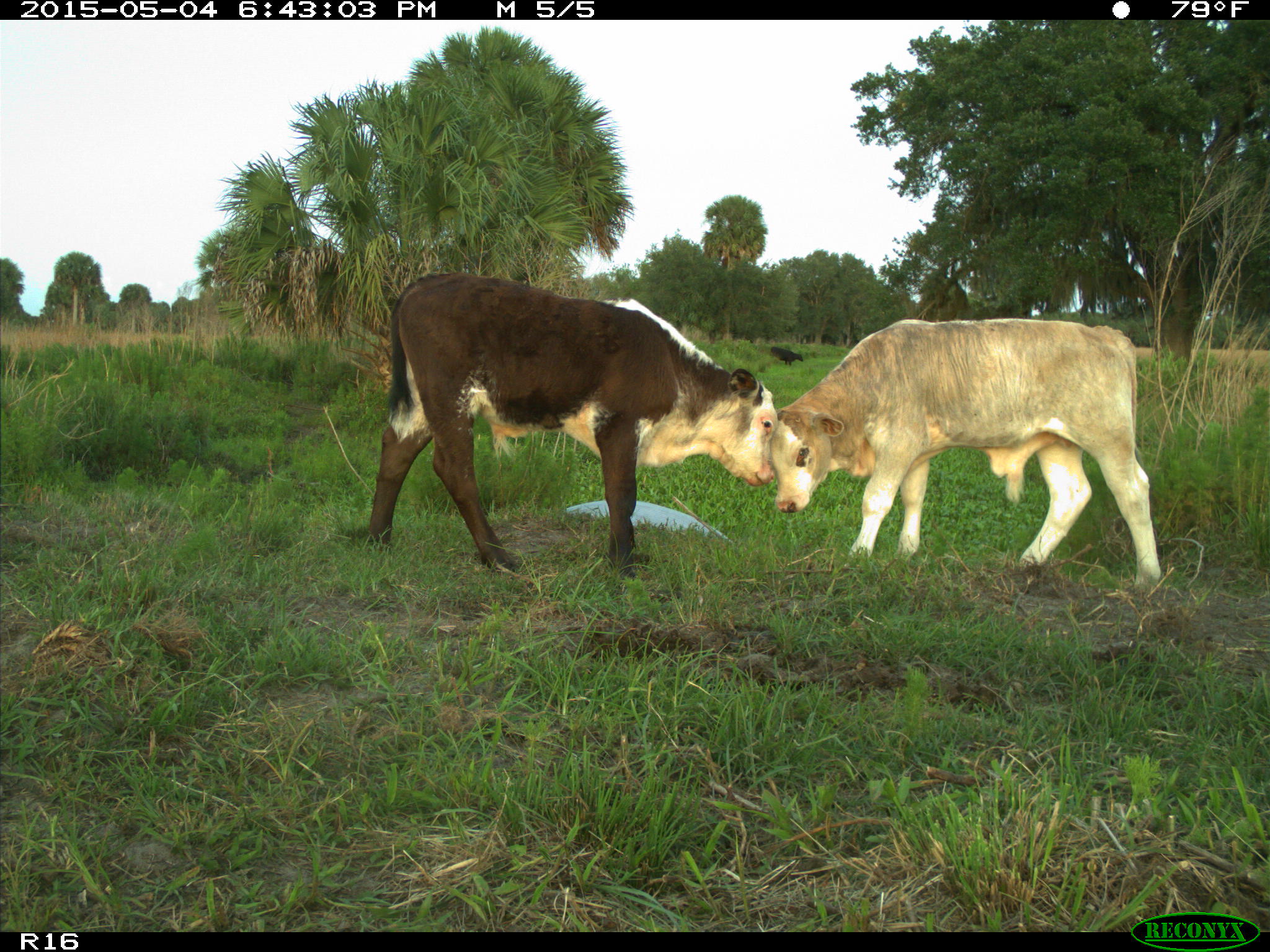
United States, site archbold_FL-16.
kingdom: Animalia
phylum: Chordata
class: Mammalia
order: Artiodactyla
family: Bovidae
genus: Bos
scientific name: Bos taurus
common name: domestic cow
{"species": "Bos taurus (domestic cow)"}